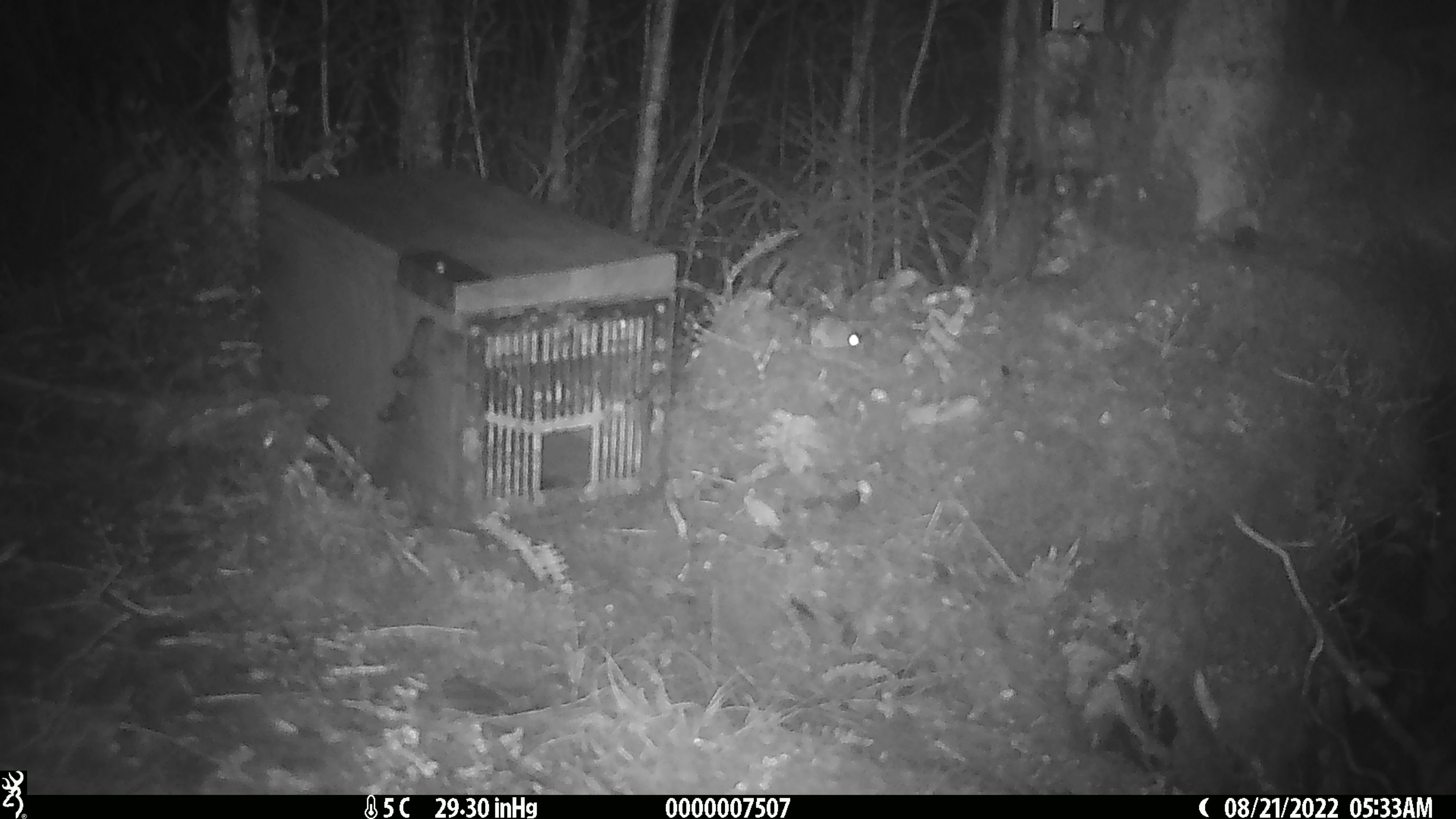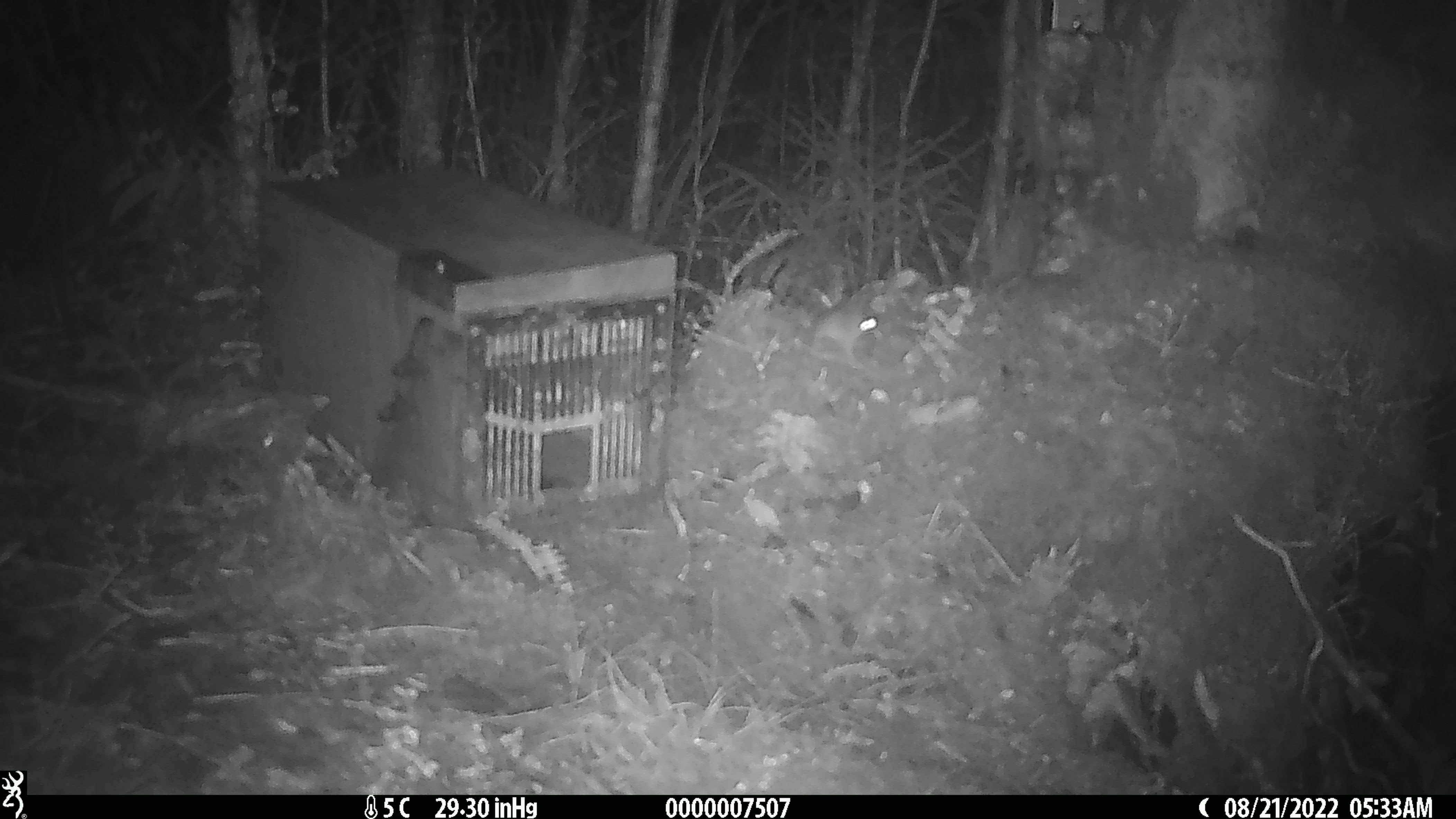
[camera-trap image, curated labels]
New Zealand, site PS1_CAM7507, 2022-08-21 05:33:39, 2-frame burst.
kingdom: Animalia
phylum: Chordata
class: Mammalia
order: Rodentia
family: Muridae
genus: Mus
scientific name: Mus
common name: mouse